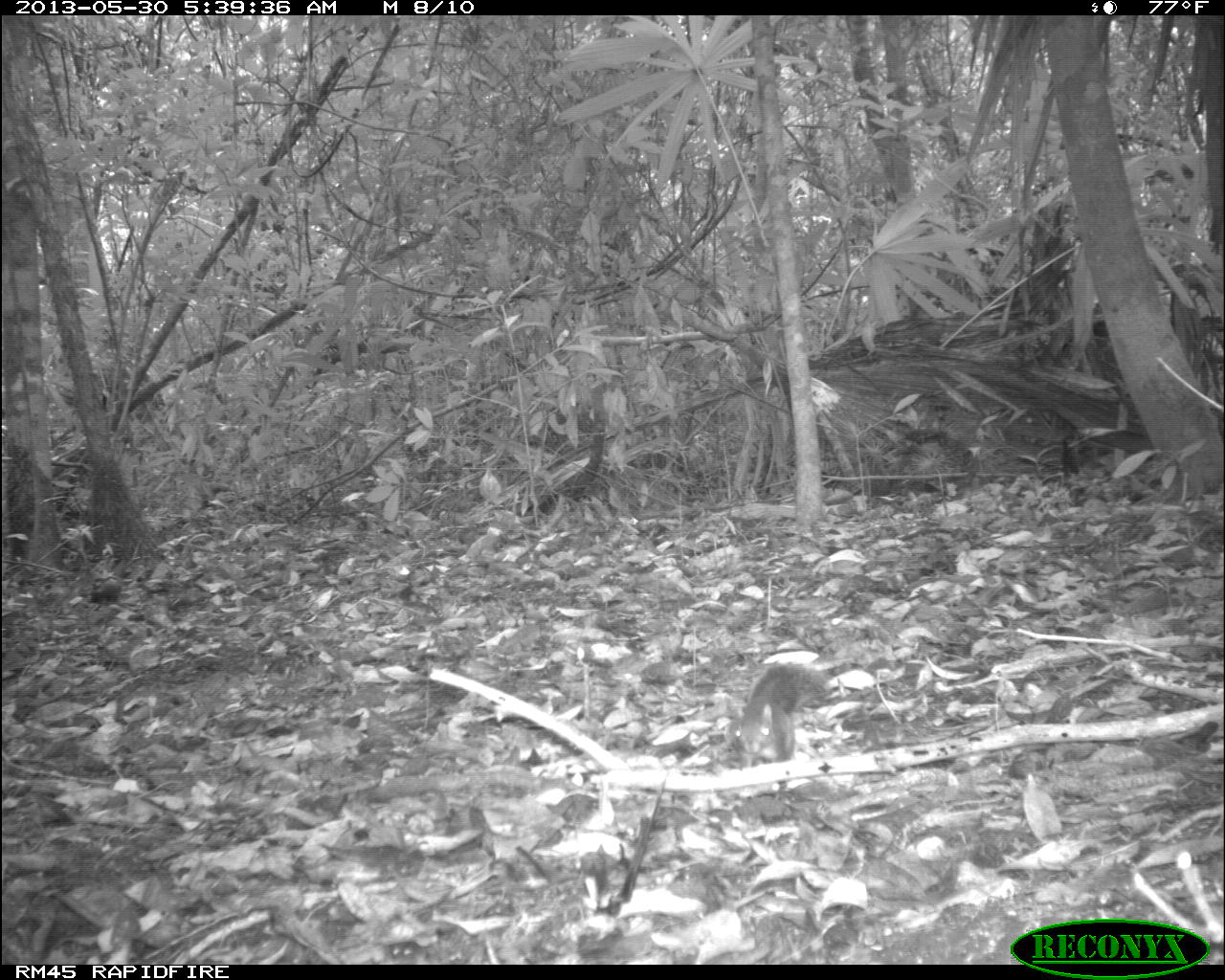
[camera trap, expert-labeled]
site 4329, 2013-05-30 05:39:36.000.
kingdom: Animalia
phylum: Chordata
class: Mammalia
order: Rodentia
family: Sciuridae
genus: Sciurus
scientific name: Sciurus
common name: squirrel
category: sciurus sp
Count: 1.